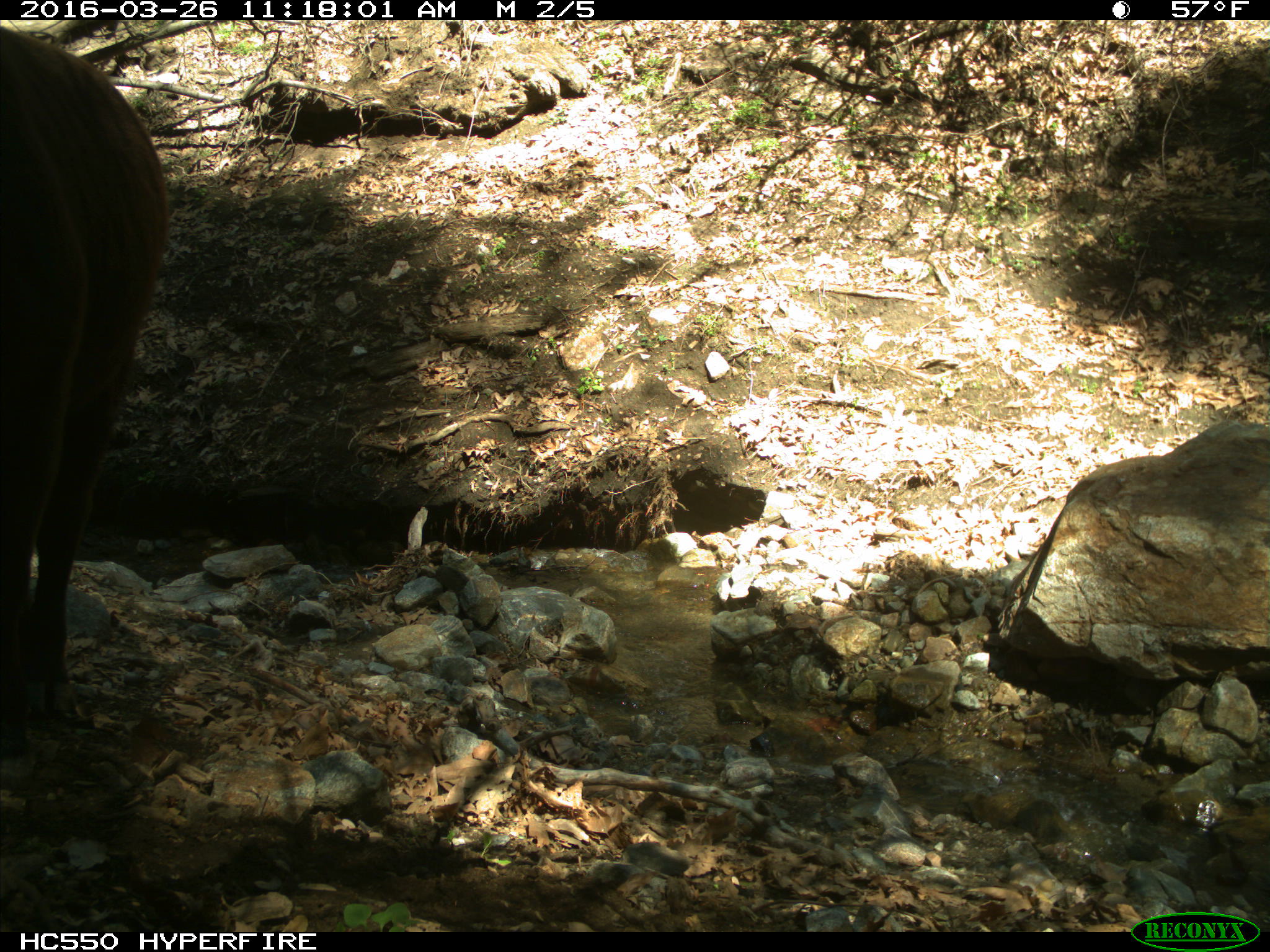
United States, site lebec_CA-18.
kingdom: Animalia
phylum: Chordata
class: Mammalia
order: Artiodactyla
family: Bovidae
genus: Bos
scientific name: Bos taurus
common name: domestic cow